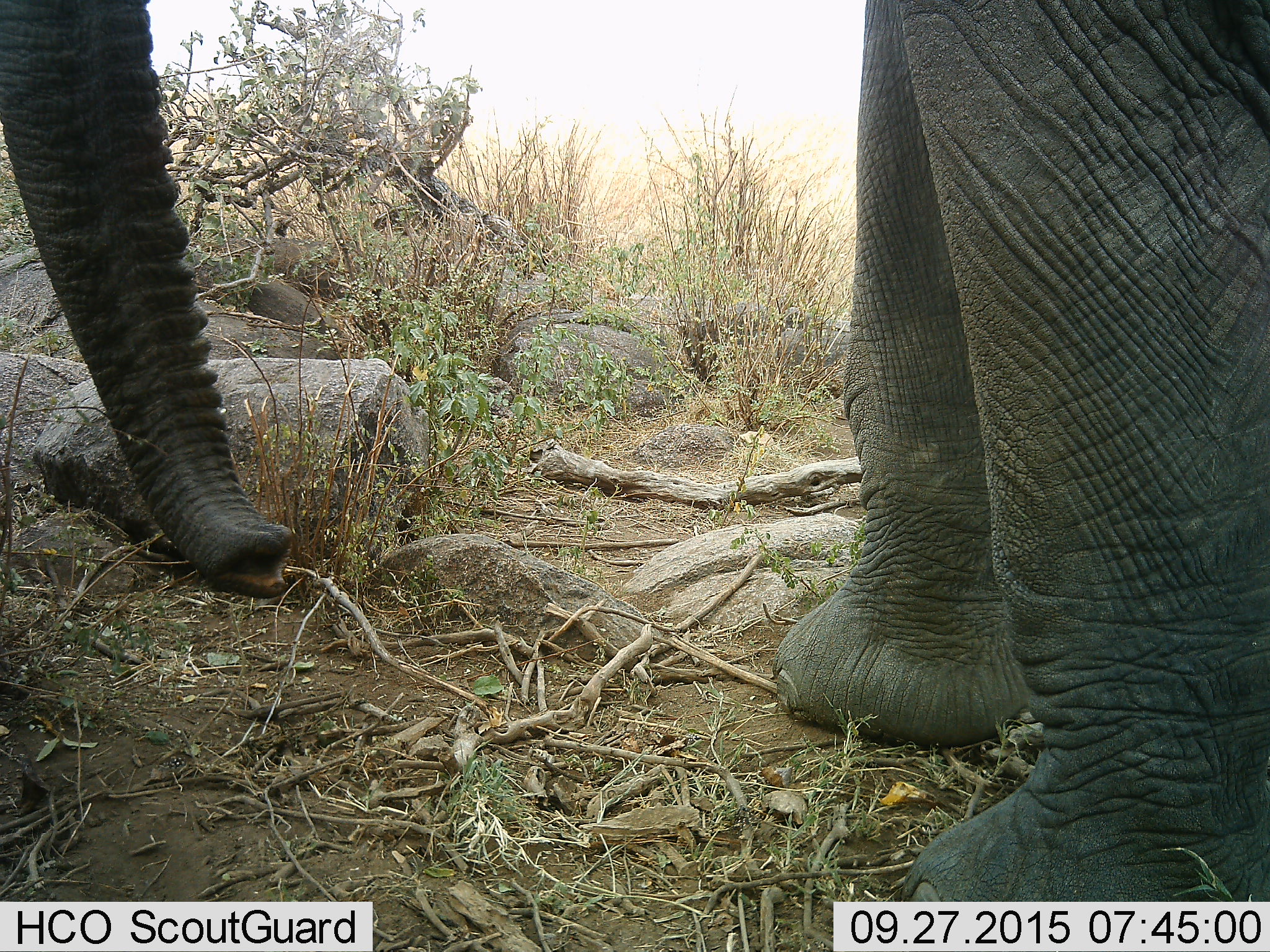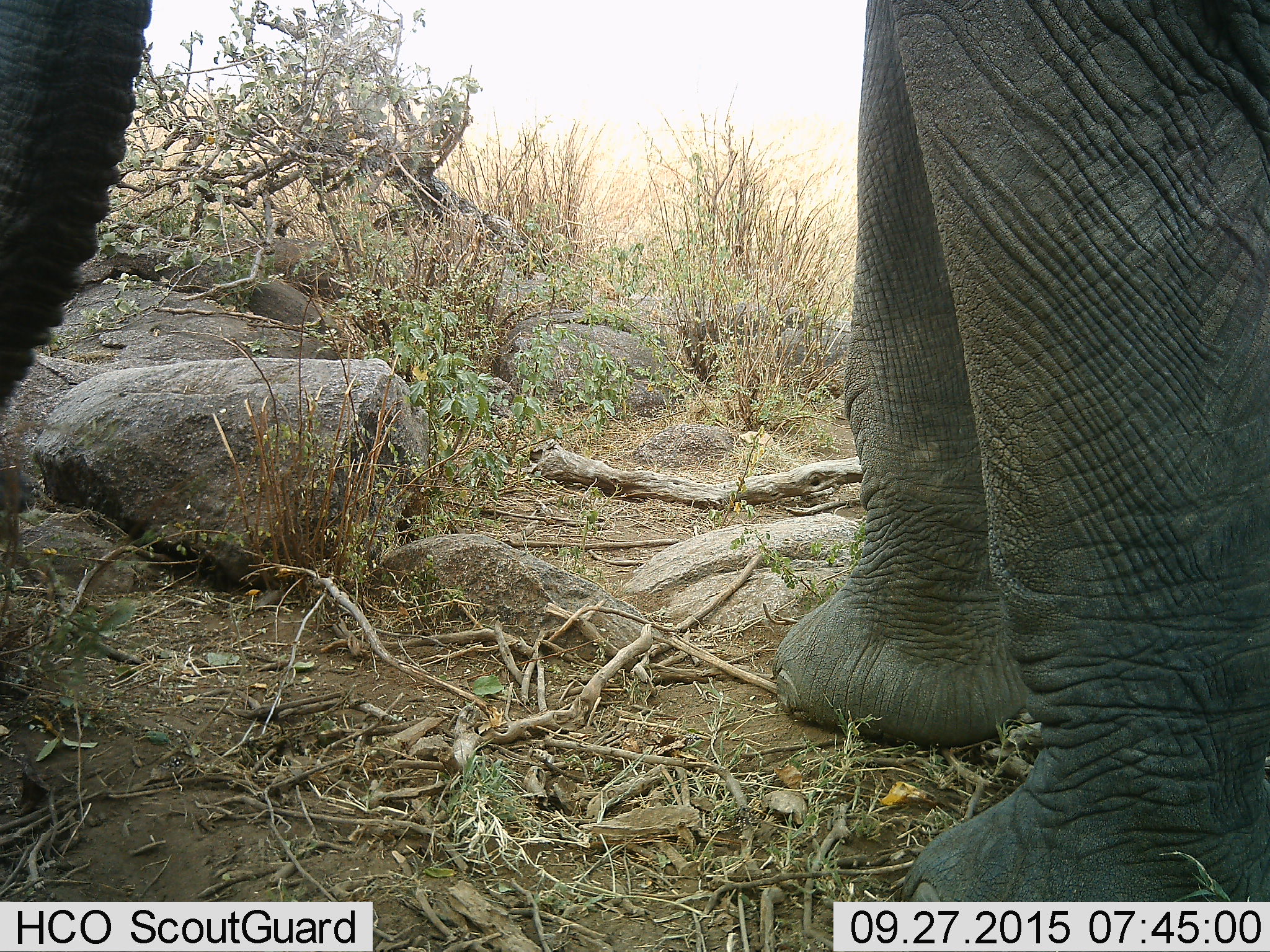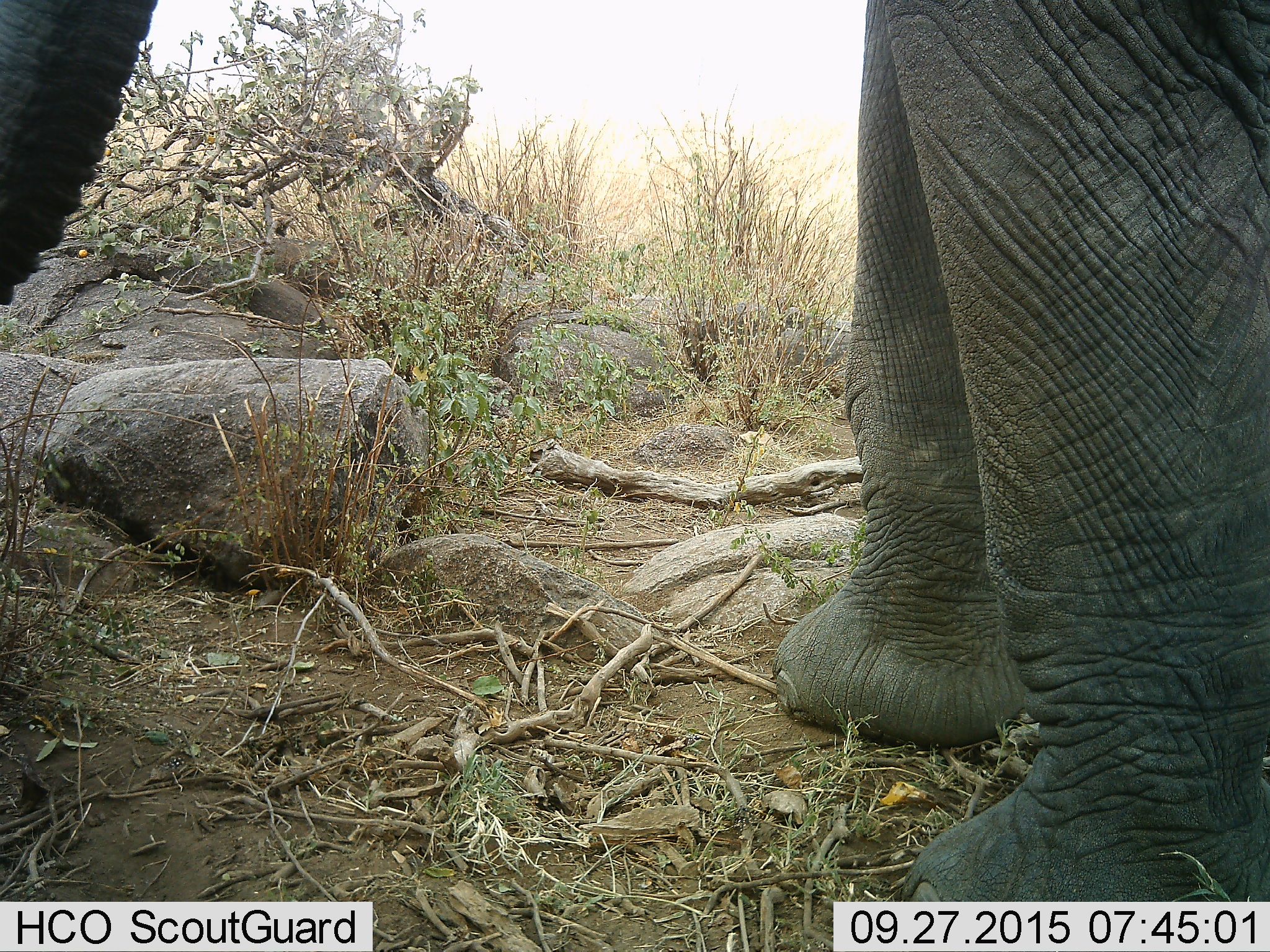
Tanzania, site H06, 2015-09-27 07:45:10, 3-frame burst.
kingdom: Animalia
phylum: Chordata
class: Mammalia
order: Proboscidea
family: Elephantidae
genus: Loxodonta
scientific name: Loxodonta africana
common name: african bush elephant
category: elephant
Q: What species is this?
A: Elephant (african bush elephant) (Loxodonta africana).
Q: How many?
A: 1.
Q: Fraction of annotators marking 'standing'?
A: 78%.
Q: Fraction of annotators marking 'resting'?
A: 0%.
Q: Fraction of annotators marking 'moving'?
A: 11%.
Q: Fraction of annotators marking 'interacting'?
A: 0%.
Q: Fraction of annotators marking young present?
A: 0%.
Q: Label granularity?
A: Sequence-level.